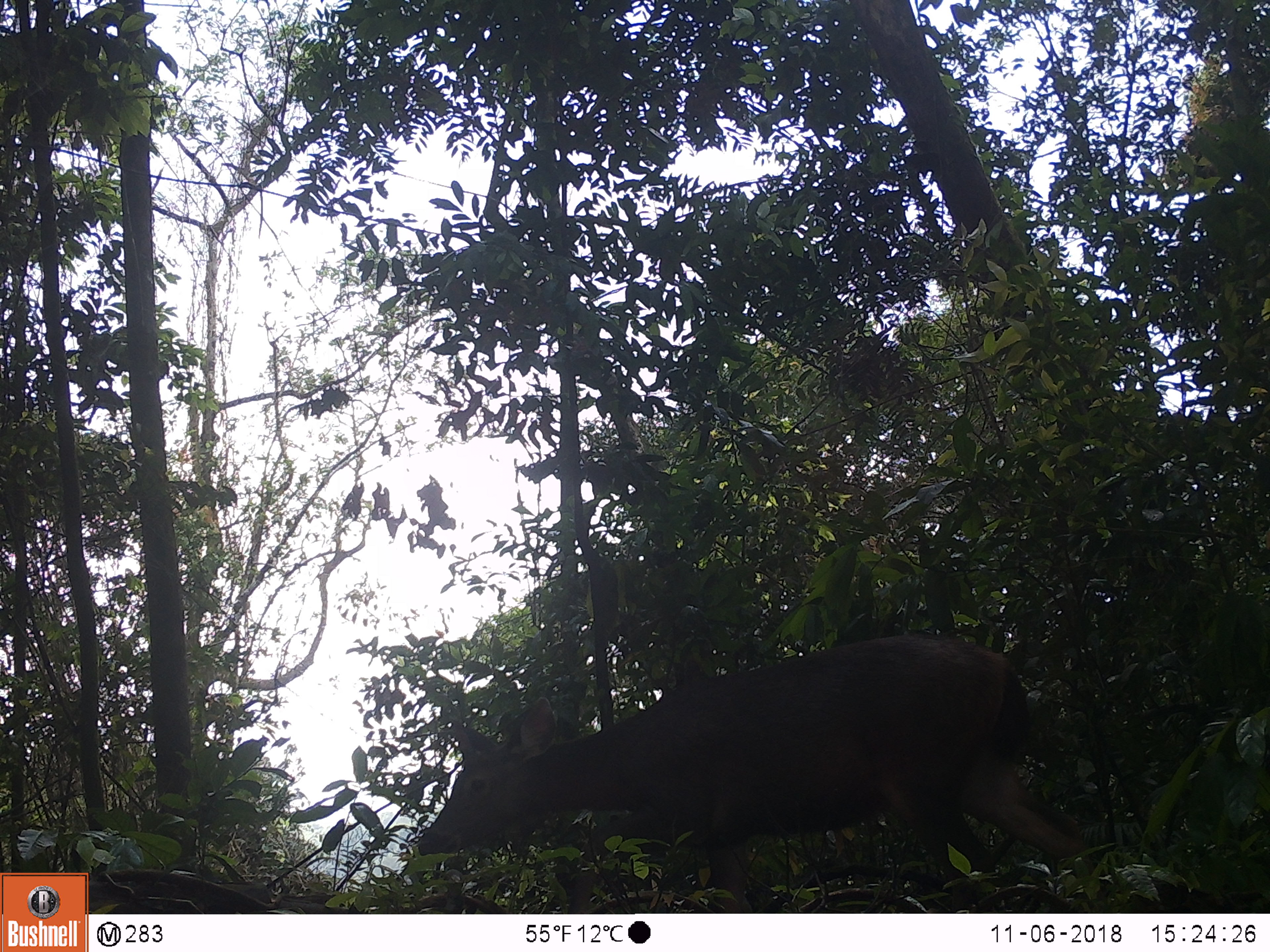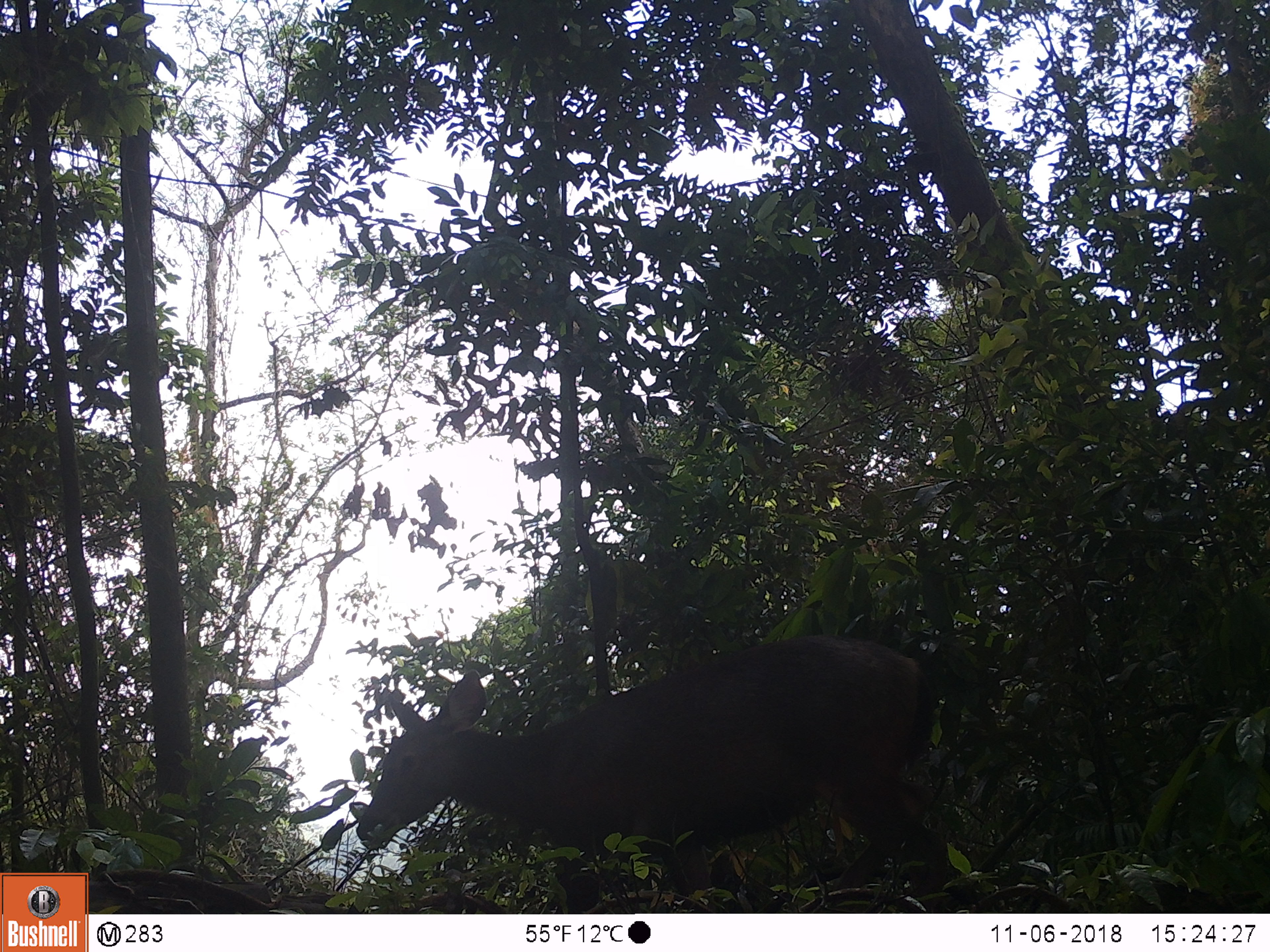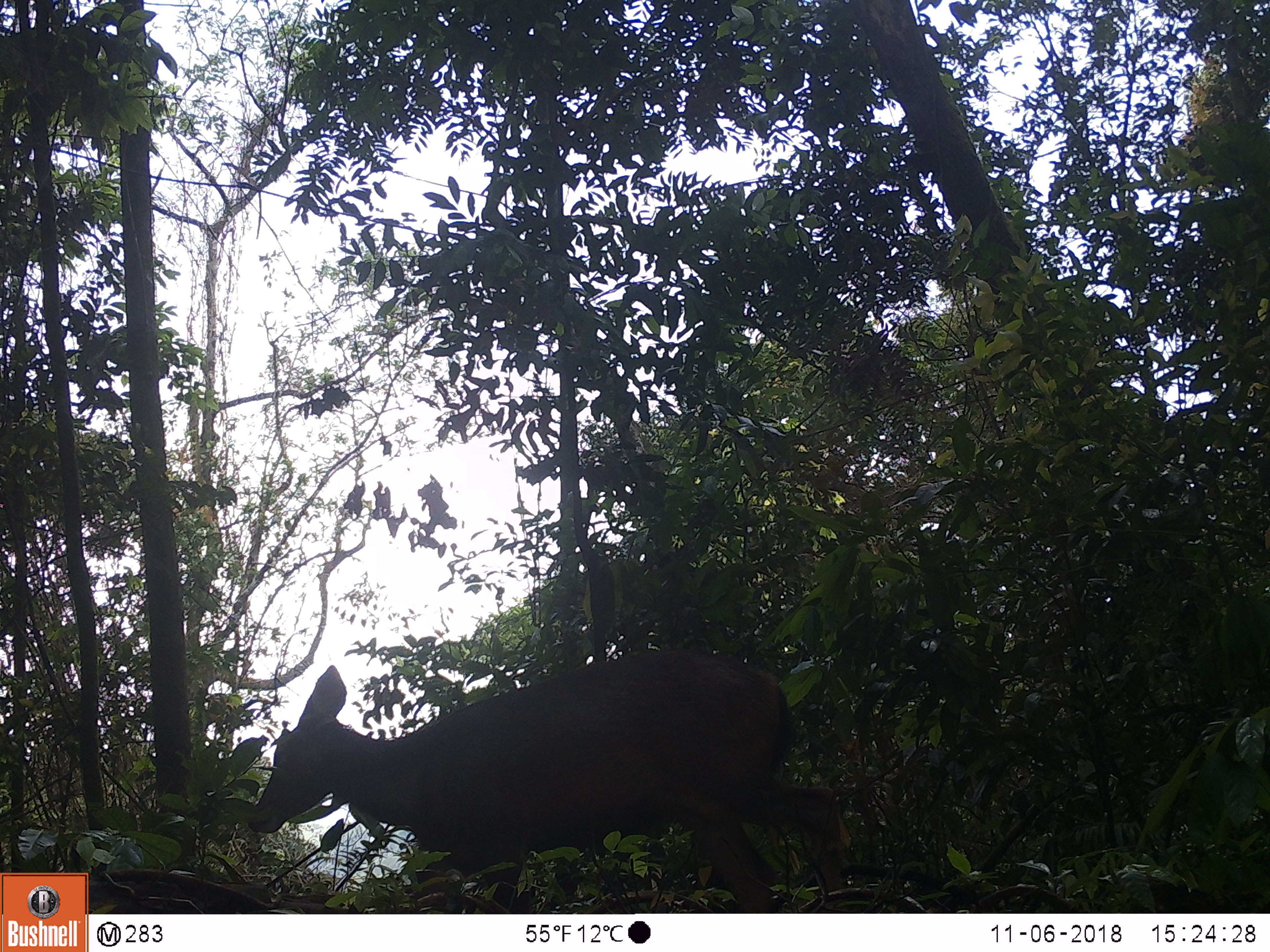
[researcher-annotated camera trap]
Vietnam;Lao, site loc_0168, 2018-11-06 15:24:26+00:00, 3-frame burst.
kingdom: Animalia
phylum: Chordata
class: Mammalia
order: Artiodactyla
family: Cervidae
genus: Rusa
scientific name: Rusa unicolor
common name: sambar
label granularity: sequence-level